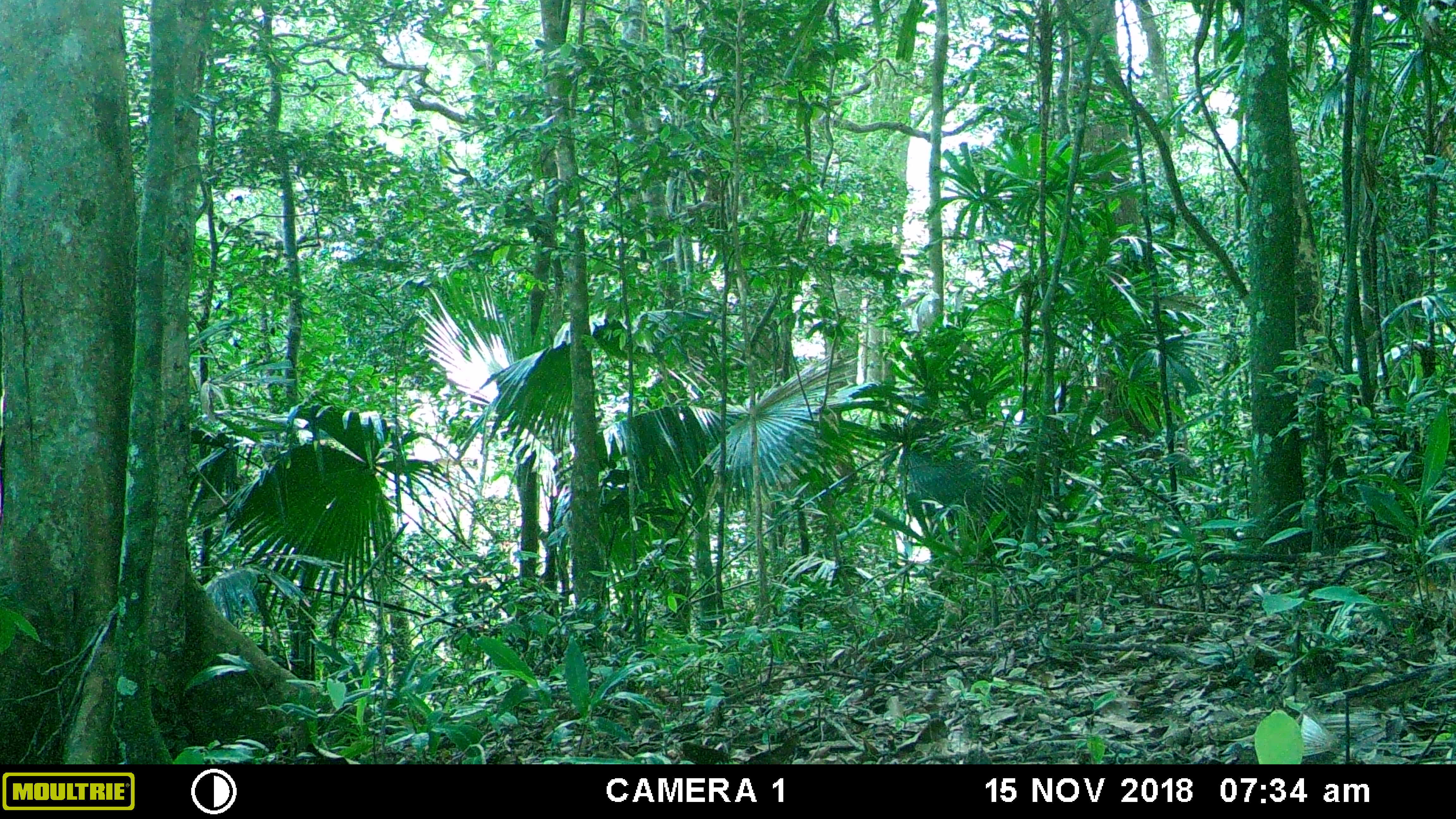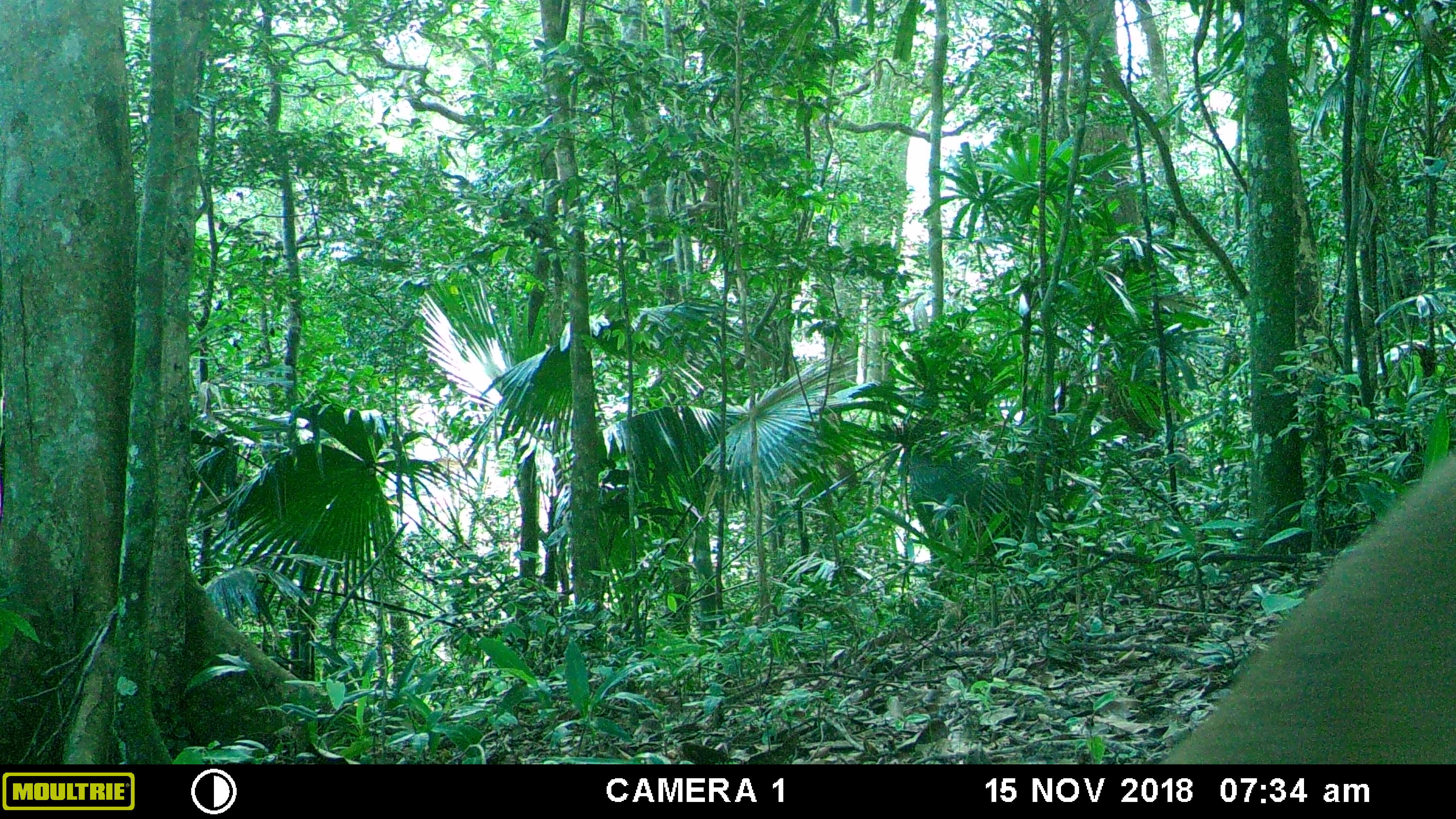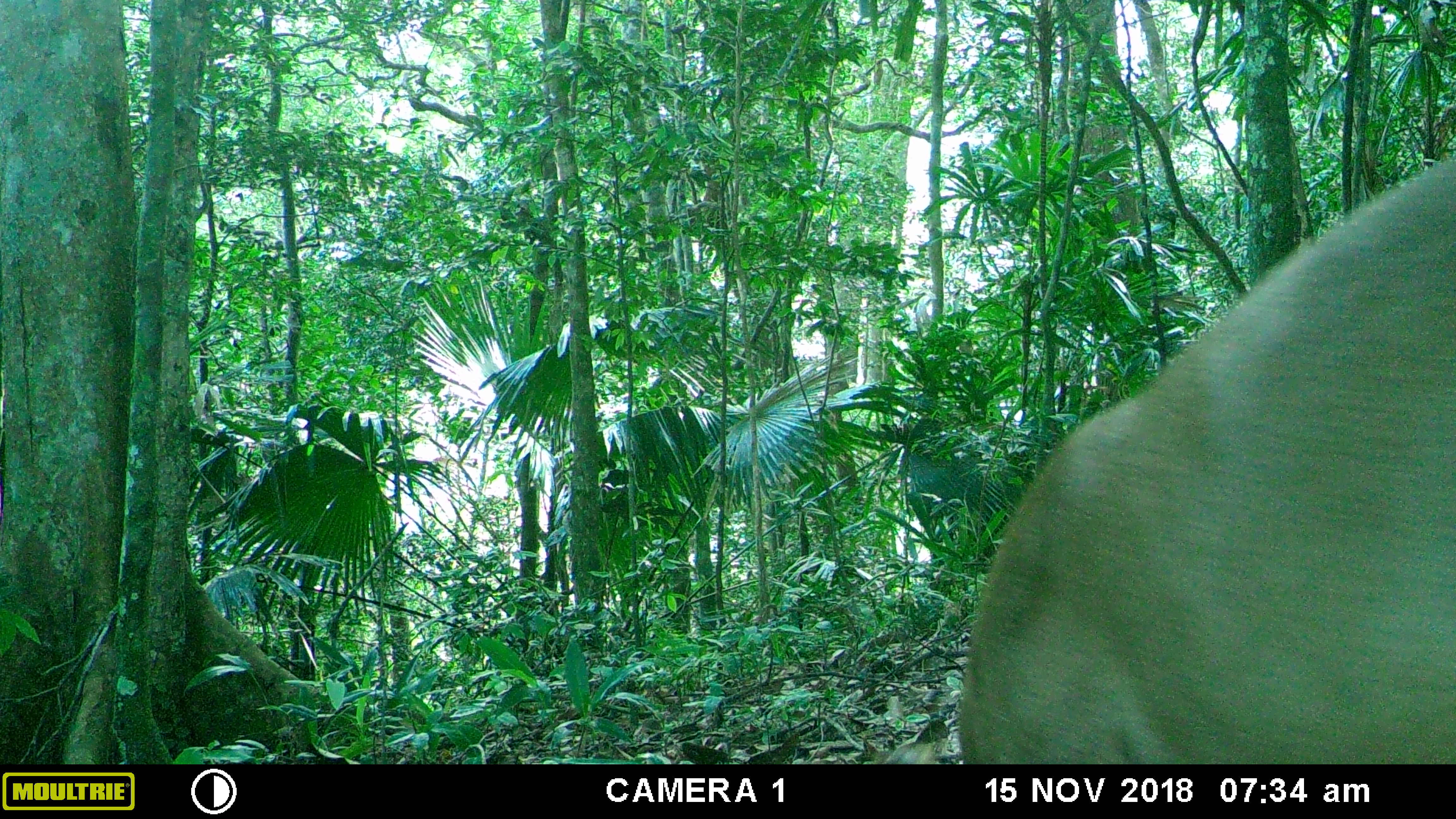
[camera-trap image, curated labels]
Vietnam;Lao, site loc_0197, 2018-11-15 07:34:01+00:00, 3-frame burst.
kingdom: Animalia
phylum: Chordata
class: Mammalia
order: Artiodactyla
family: Cervidae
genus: Muntiacus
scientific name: Muntiacus vuquangensis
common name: large-antlered muntjac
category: large antlered muntjac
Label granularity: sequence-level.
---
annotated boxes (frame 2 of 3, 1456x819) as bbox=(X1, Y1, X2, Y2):
large antlered muntjac: bbox=(1163, 451, 1456, 762)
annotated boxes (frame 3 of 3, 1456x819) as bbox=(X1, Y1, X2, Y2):
large antlered muntjac: bbox=(957, 153, 1456, 762)